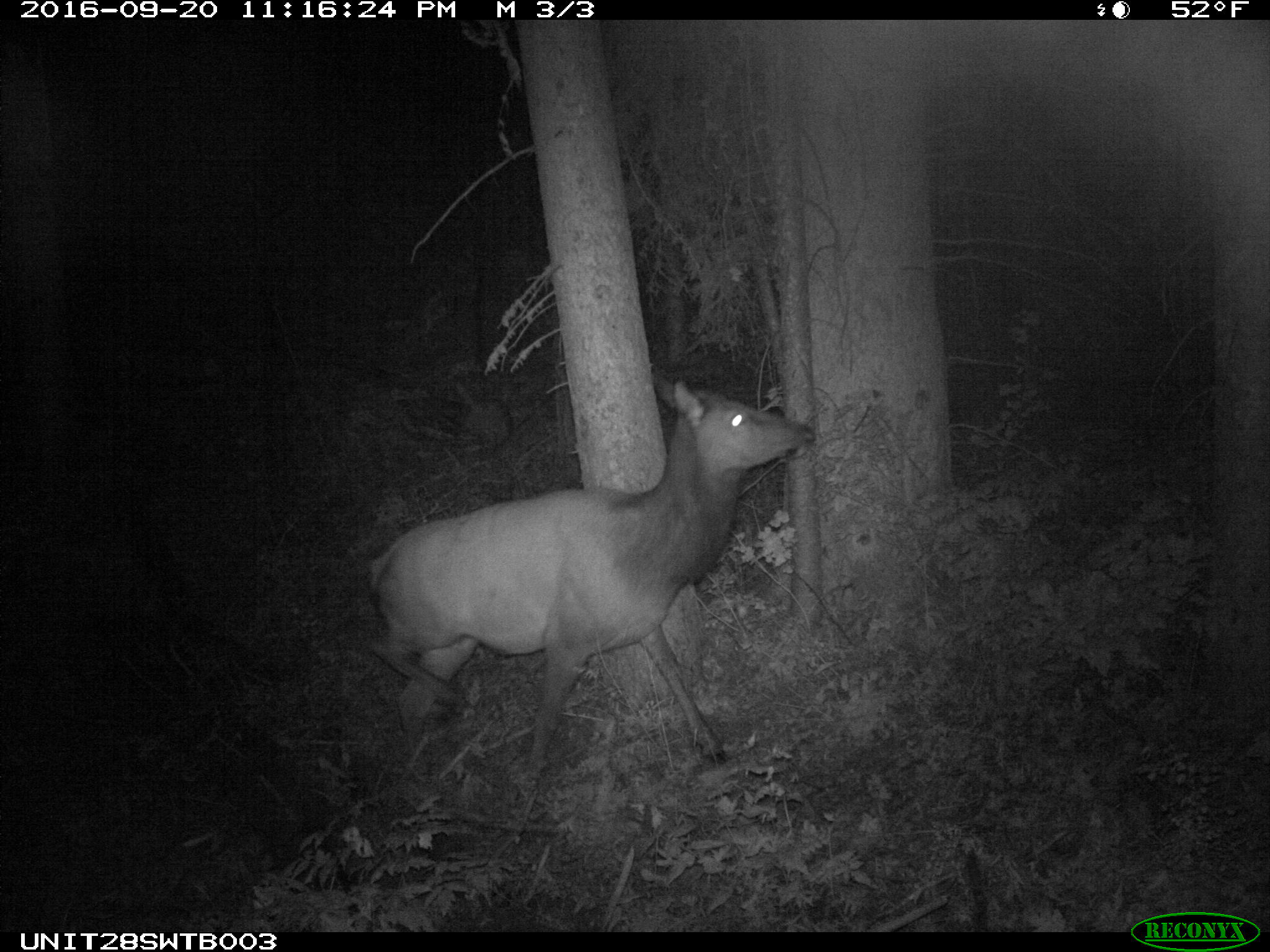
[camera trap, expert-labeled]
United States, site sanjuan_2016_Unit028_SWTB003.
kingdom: Animalia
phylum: Chordata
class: Mammalia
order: Artiodactyla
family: Cervidae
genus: Cervus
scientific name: Cervus elaphus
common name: red deer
Cervus elaphus (red deer).